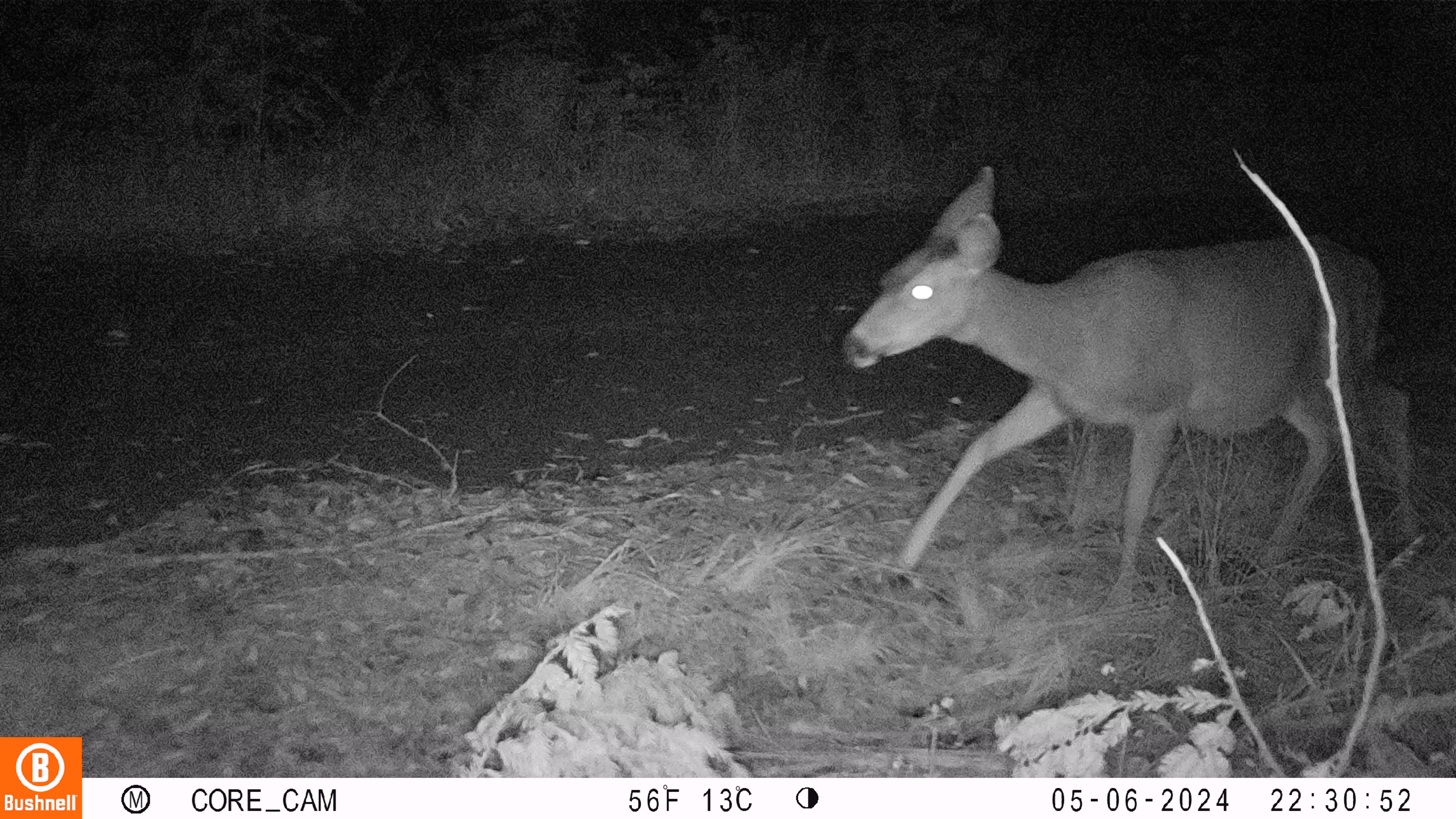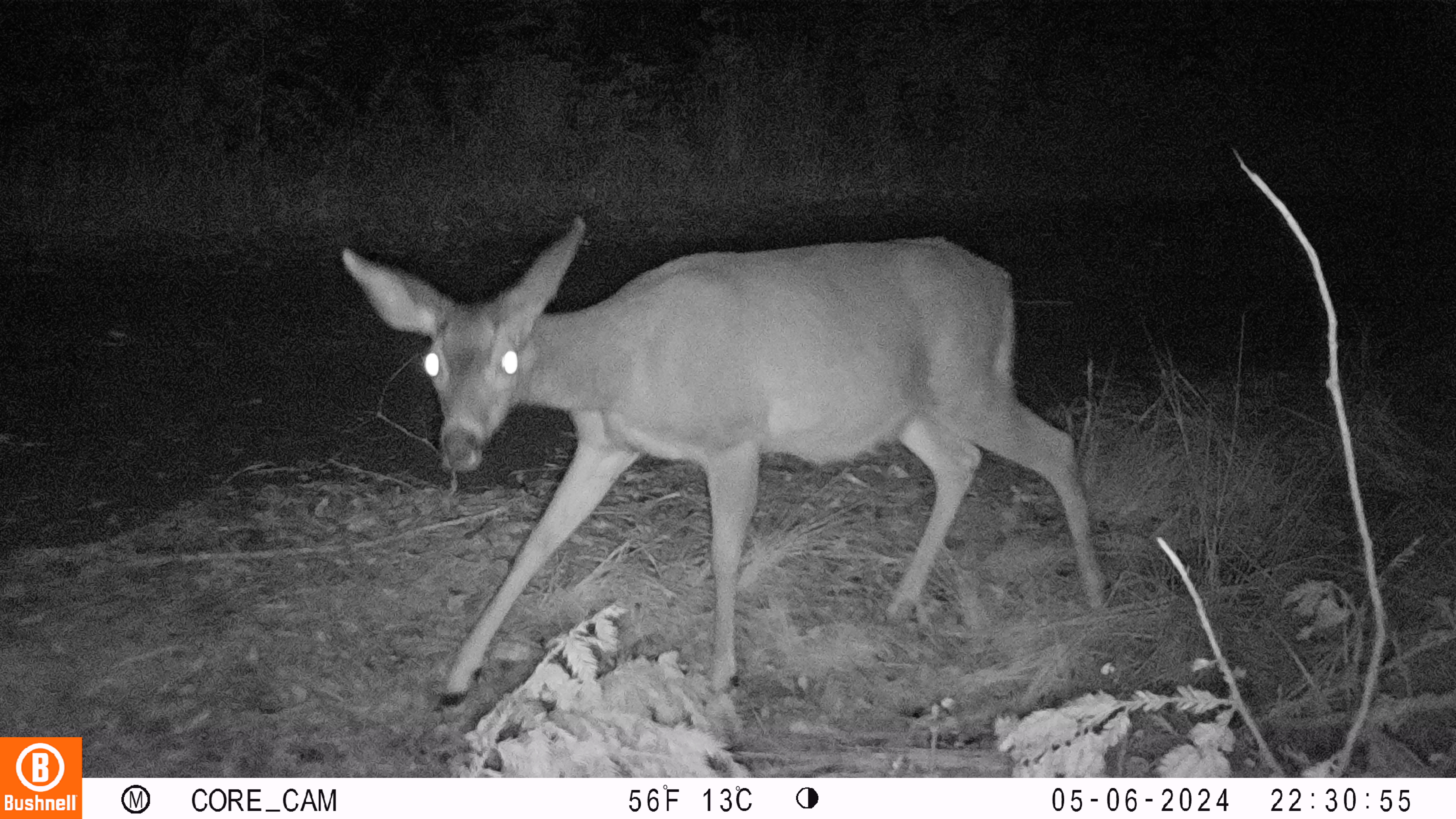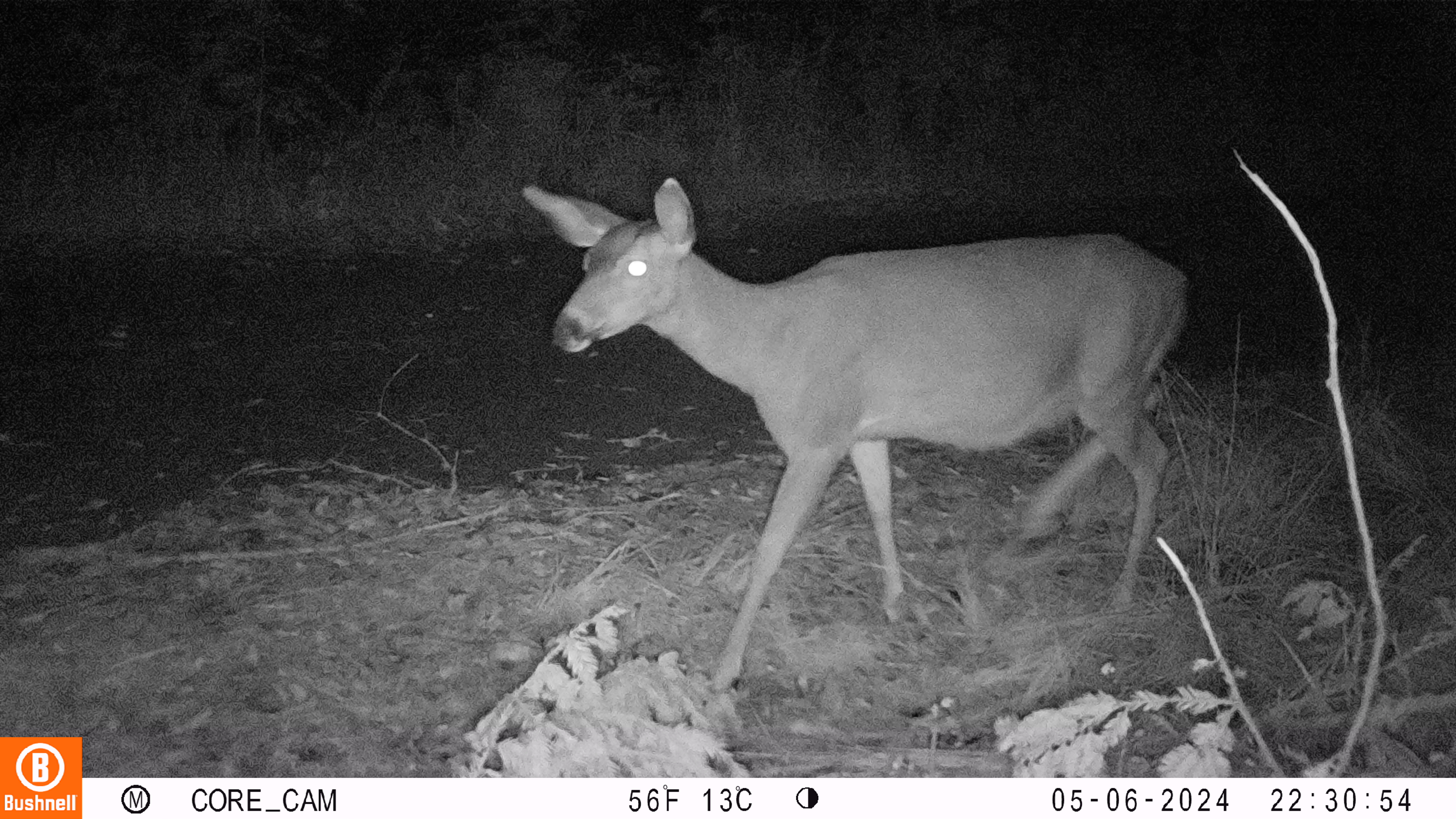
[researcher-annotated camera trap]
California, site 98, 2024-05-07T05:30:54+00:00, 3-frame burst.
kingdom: Animalia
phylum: Chordata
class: Mammalia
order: Artiodactyla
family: Cervidae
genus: Odocoileus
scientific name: Odocoileus hemionus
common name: mule deer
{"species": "mule deer (Odocoileus hemionus)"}